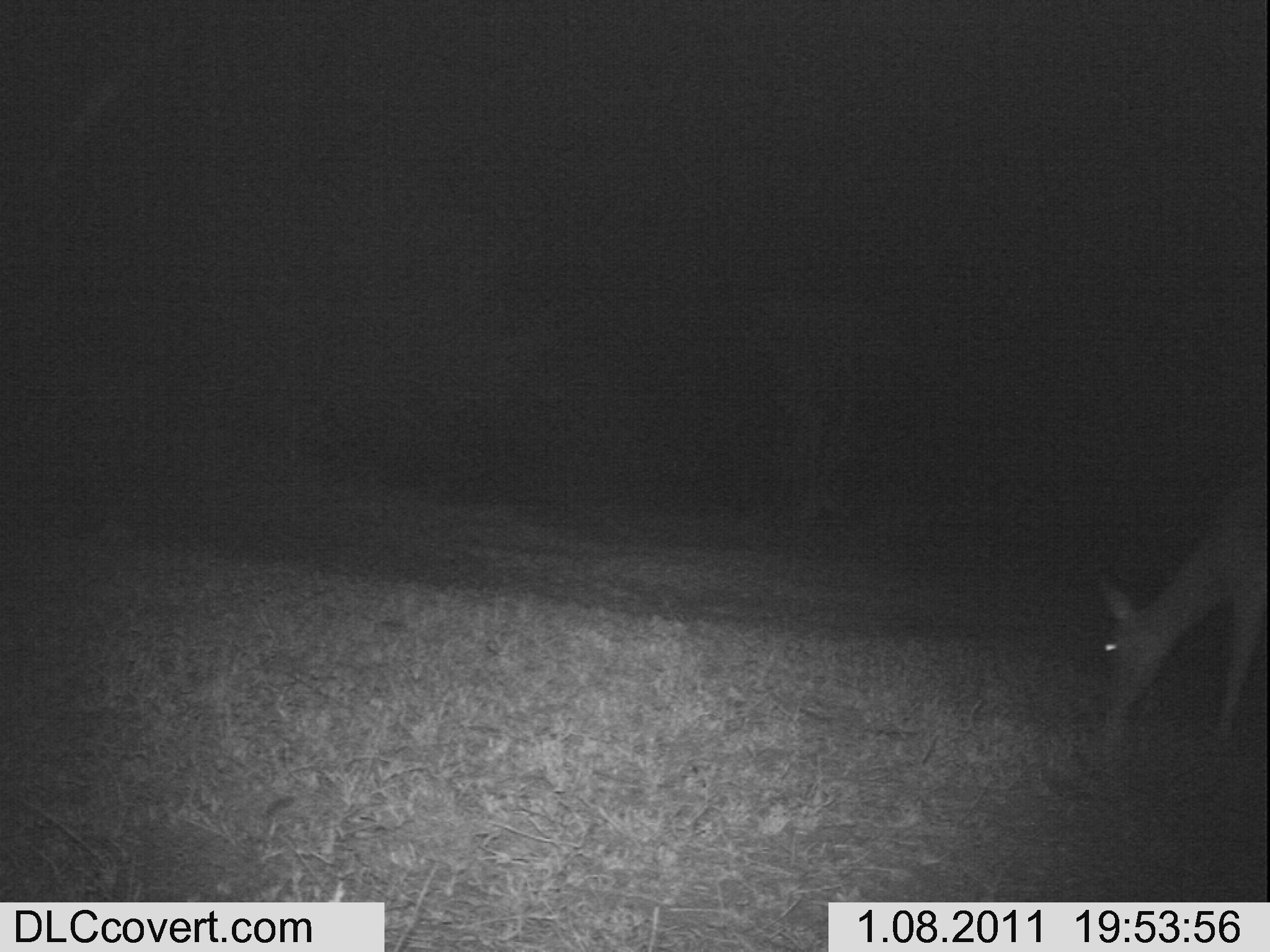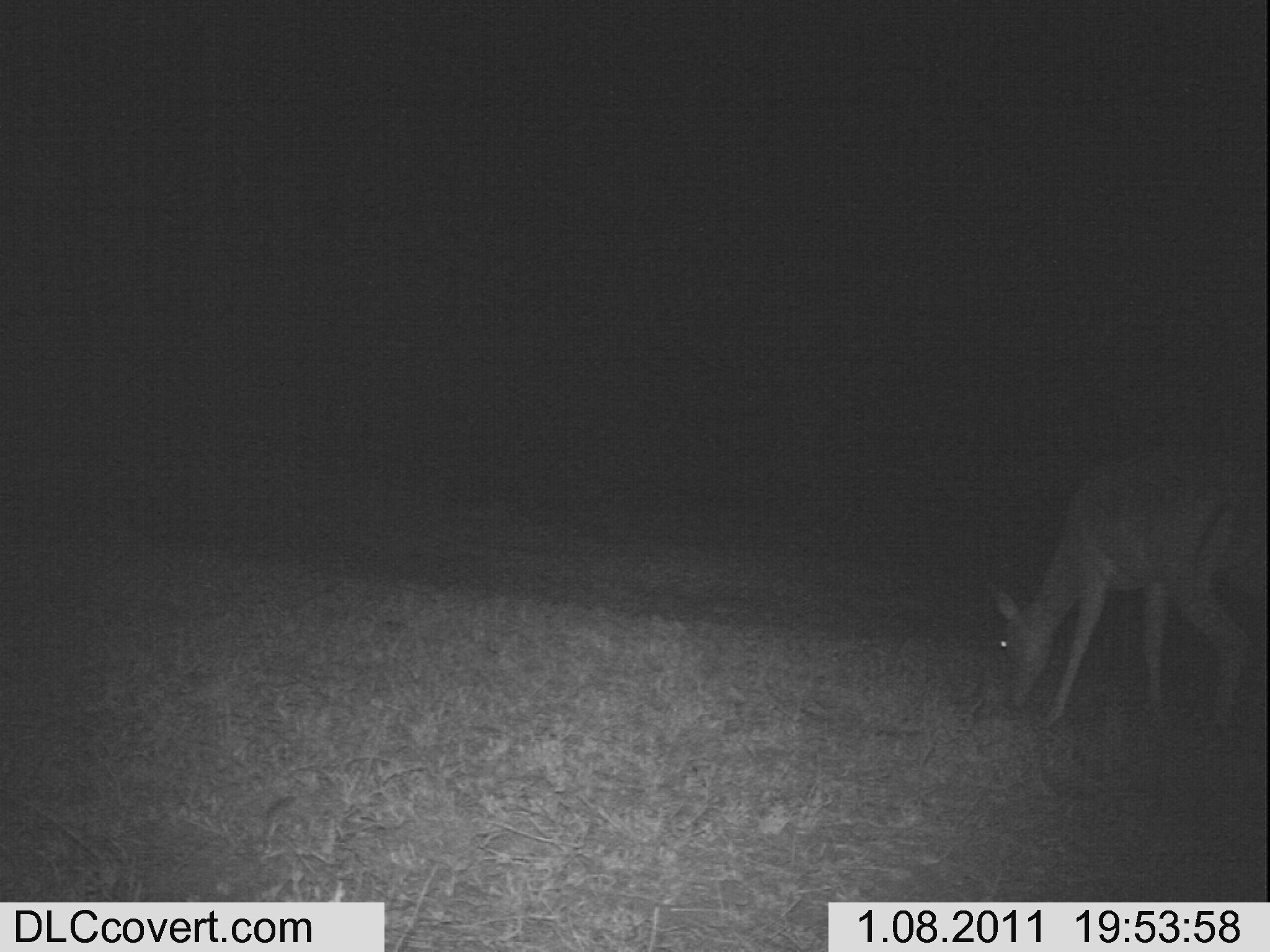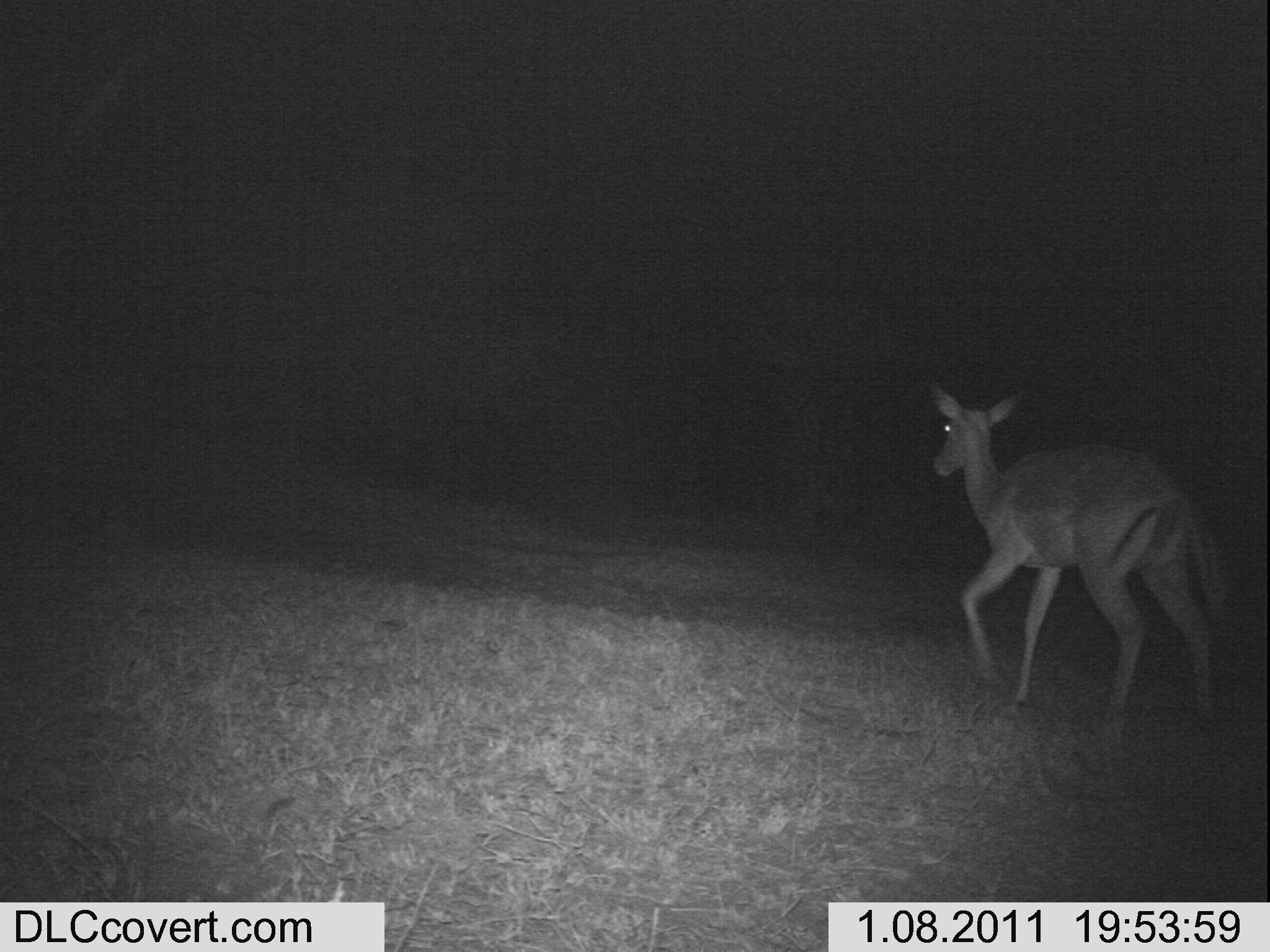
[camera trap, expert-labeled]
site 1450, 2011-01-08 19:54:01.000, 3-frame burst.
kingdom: Animalia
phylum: Chordata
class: Mammalia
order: Artiodactyla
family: Bovidae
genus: Aepyceros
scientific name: Aepyceros melampus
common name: impala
Aepyceros melampus (impala), count 1.